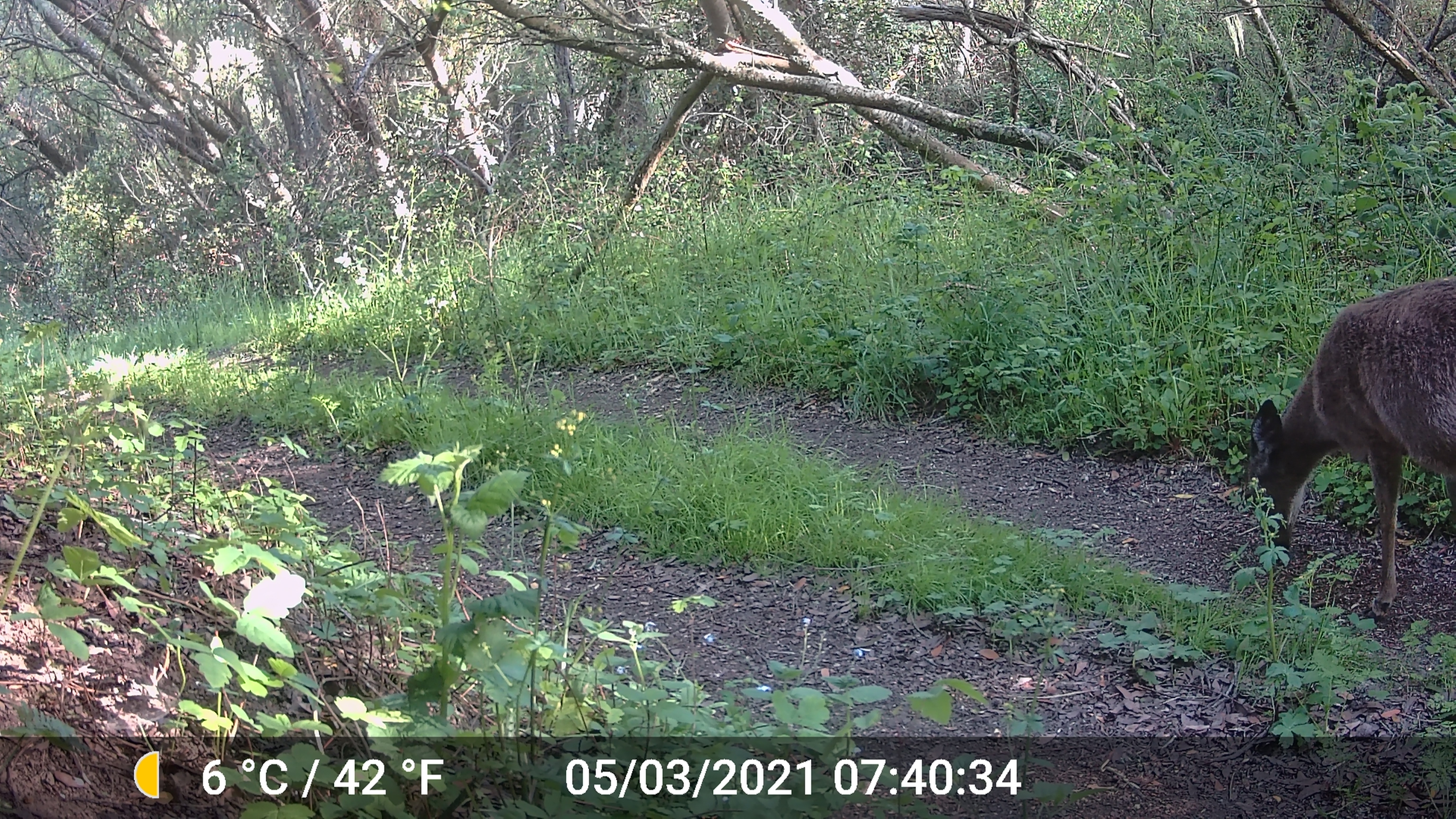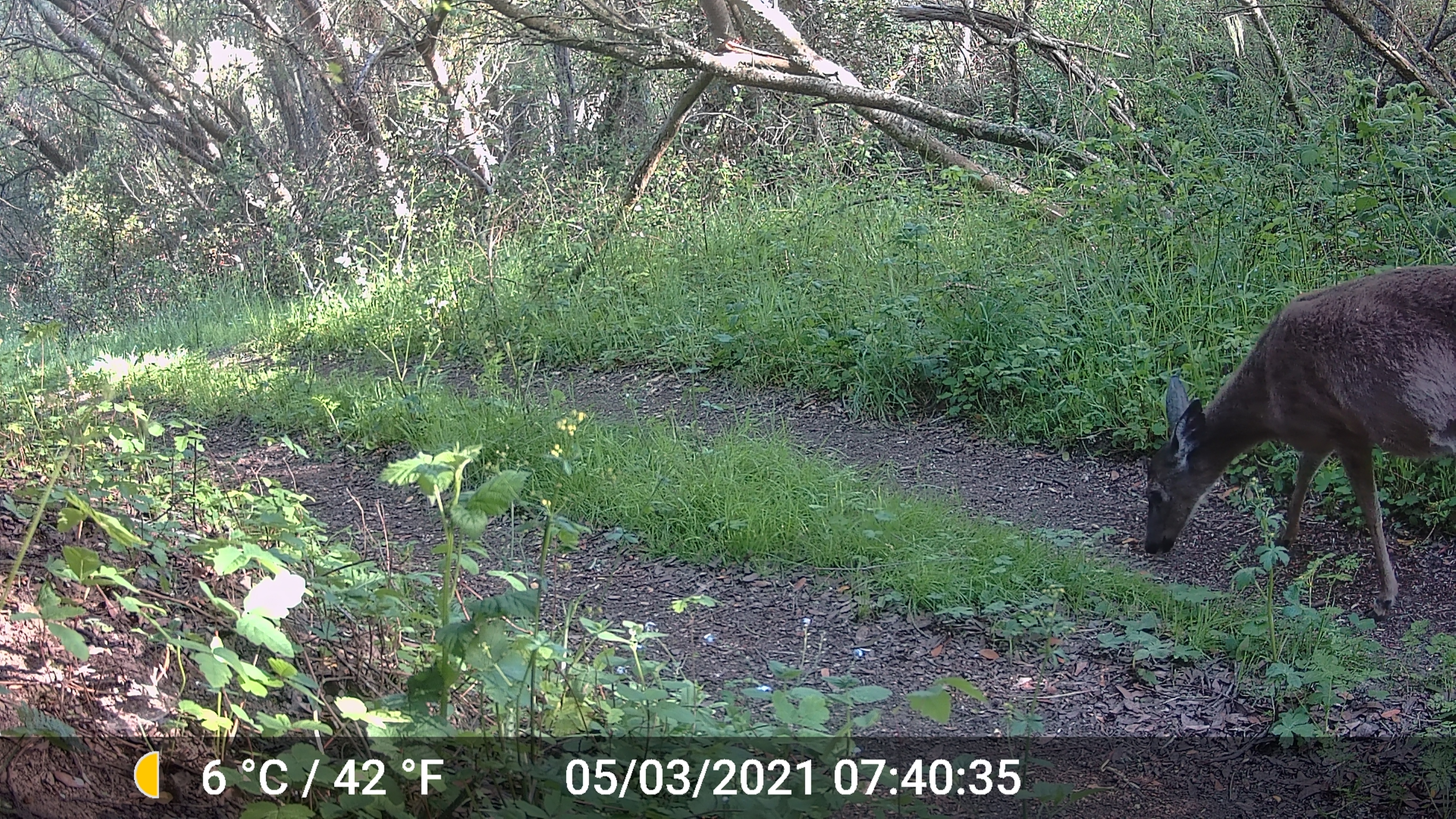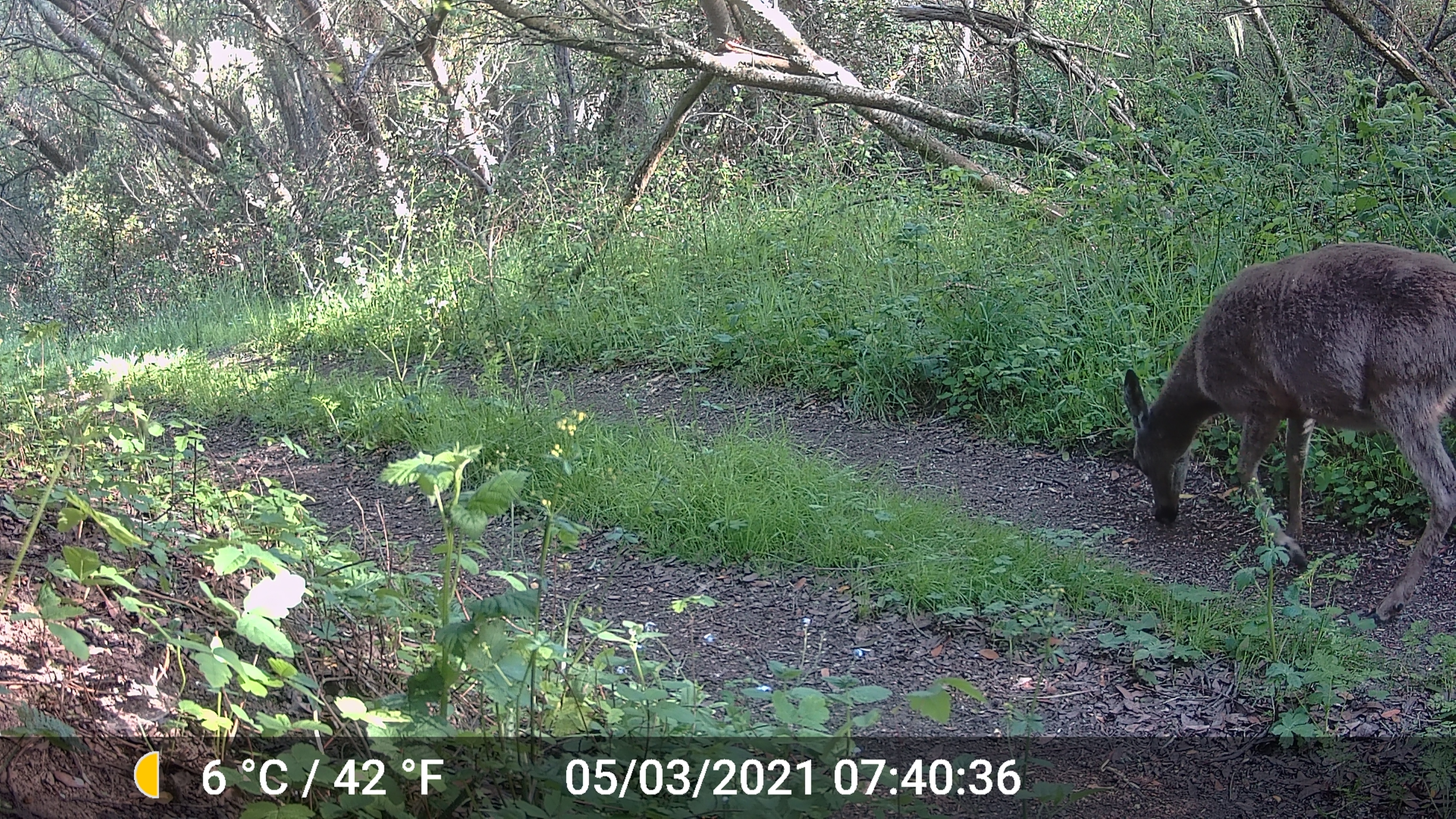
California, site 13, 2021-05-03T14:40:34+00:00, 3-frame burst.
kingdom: Animalia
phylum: Chordata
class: Mammalia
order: Artiodactyla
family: Cervidae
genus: Odocoileus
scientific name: Odocoileus hemionus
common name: mule deer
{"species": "mule deer (Odocoileus hemionus)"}